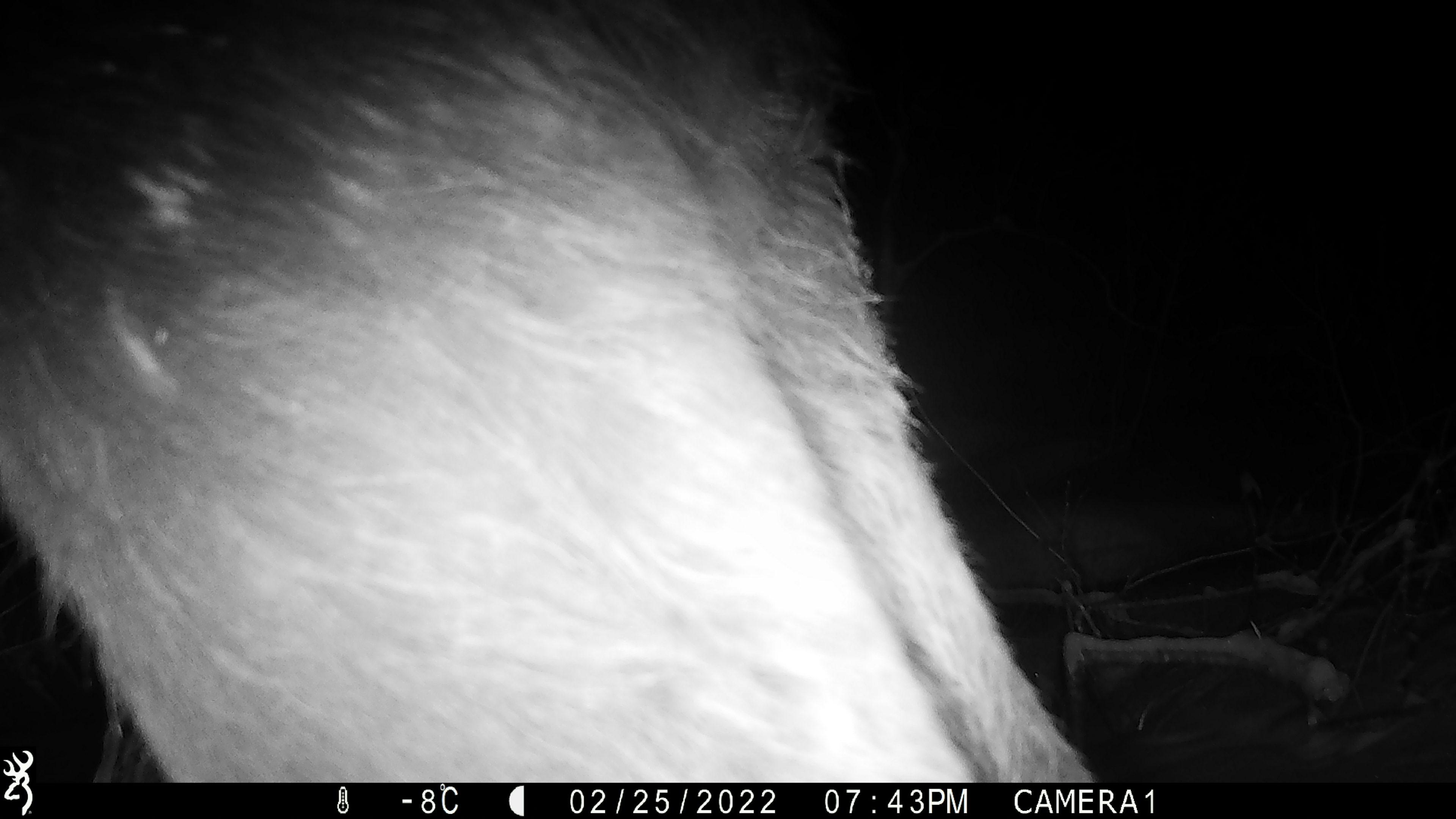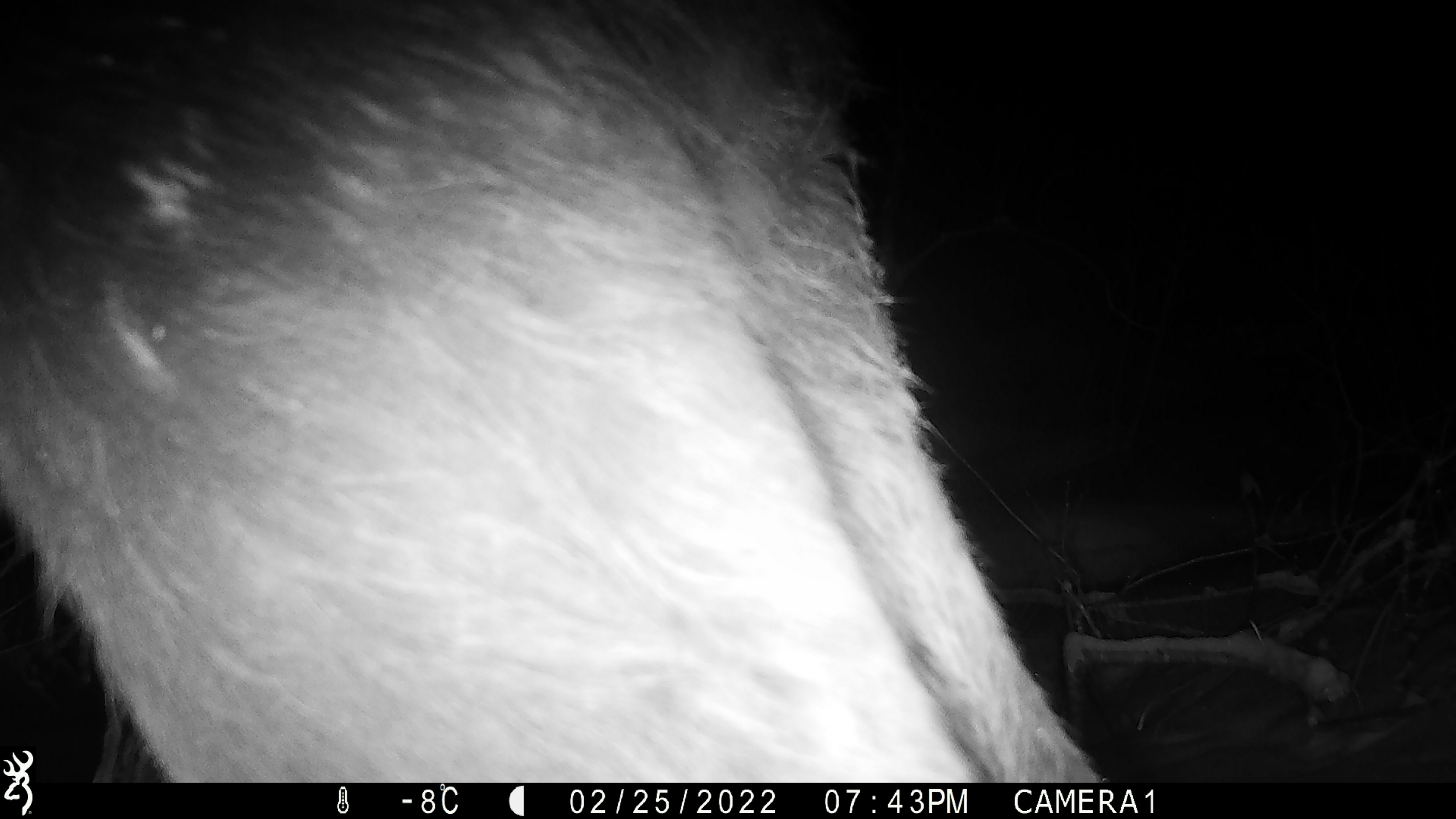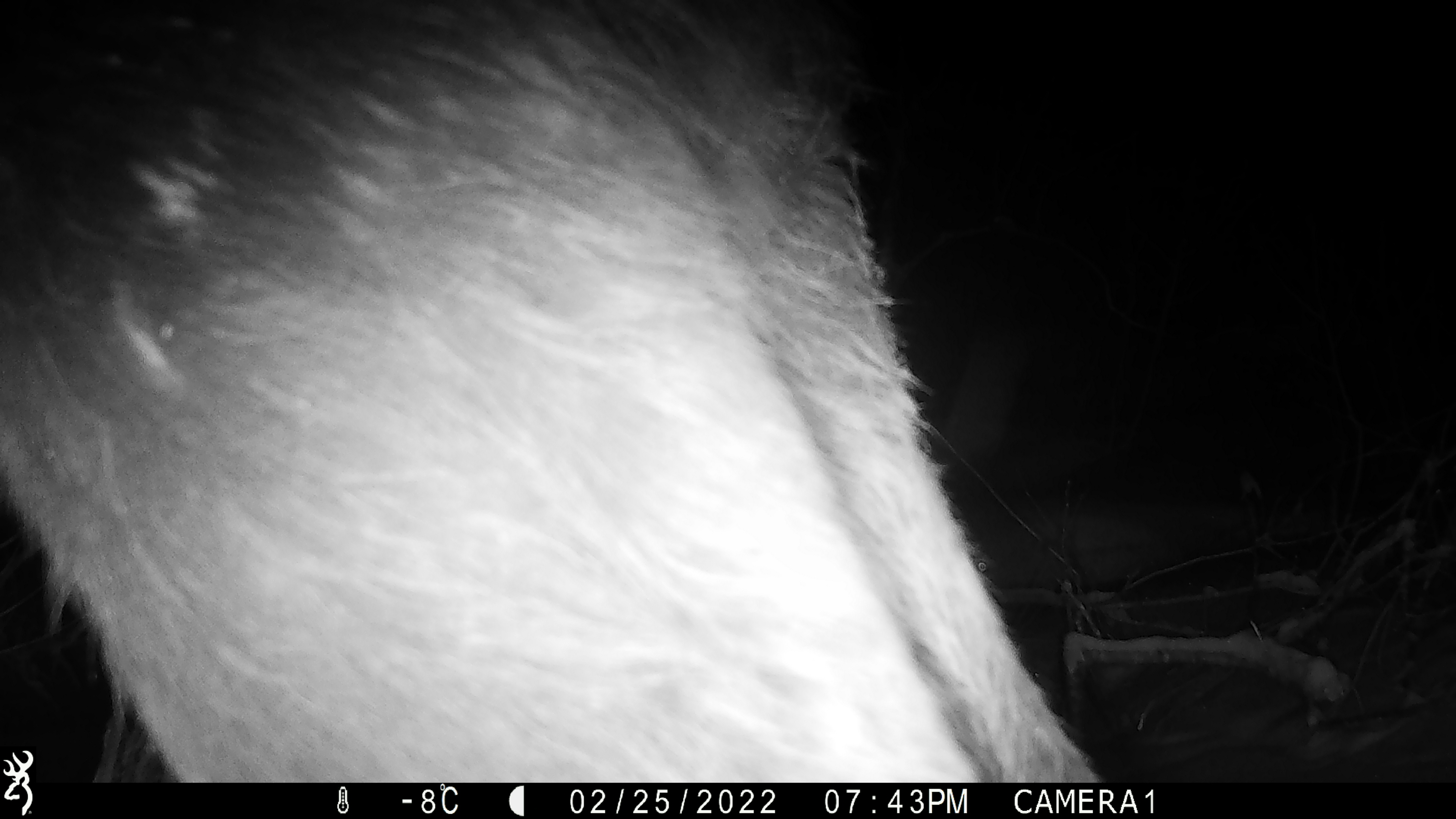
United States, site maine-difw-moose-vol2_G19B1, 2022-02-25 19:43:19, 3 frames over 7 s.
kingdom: Animalia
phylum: Chordata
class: Mammalia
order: Artiodactyla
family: Cervidae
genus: Alces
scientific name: Alces alces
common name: moose